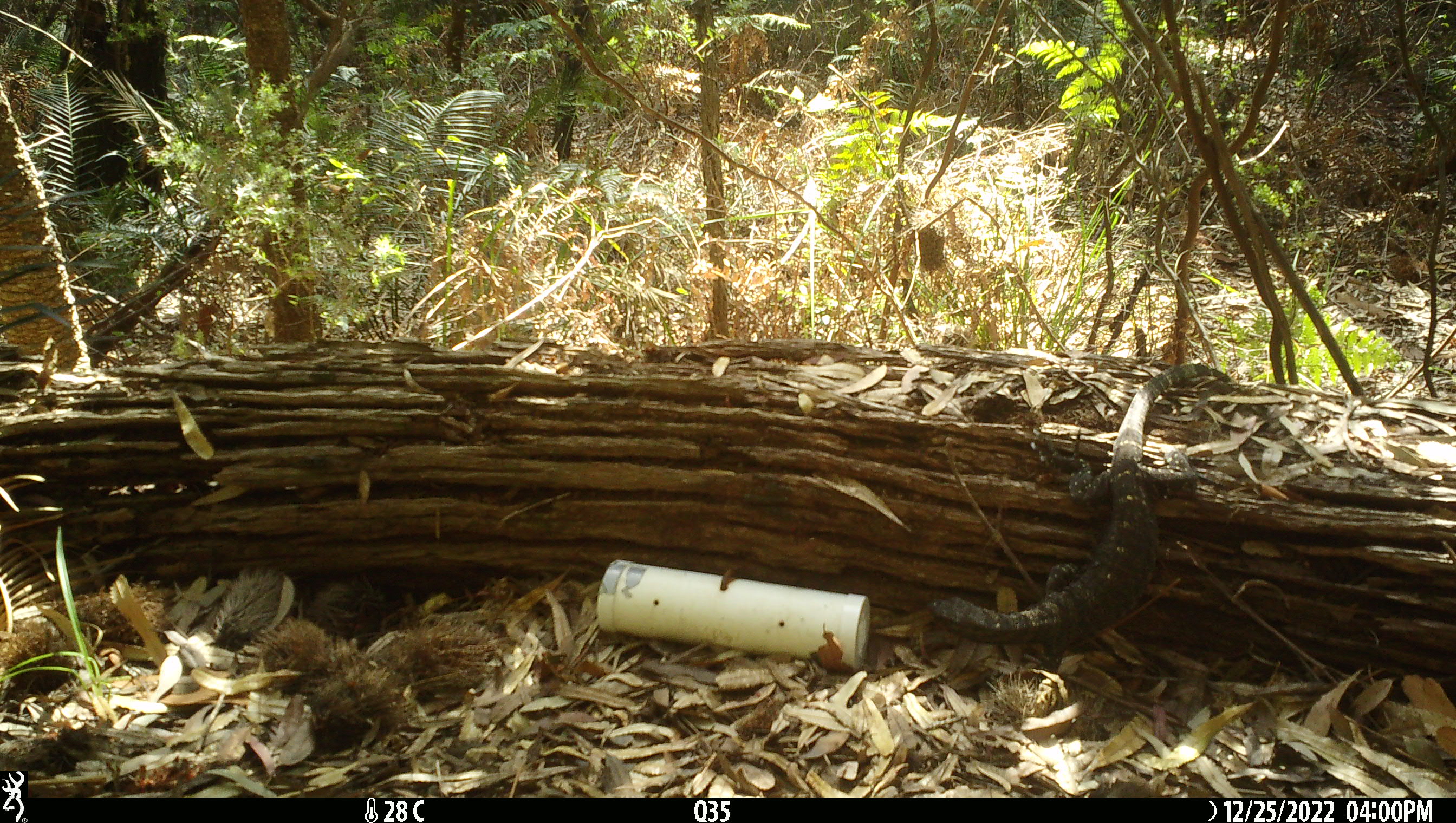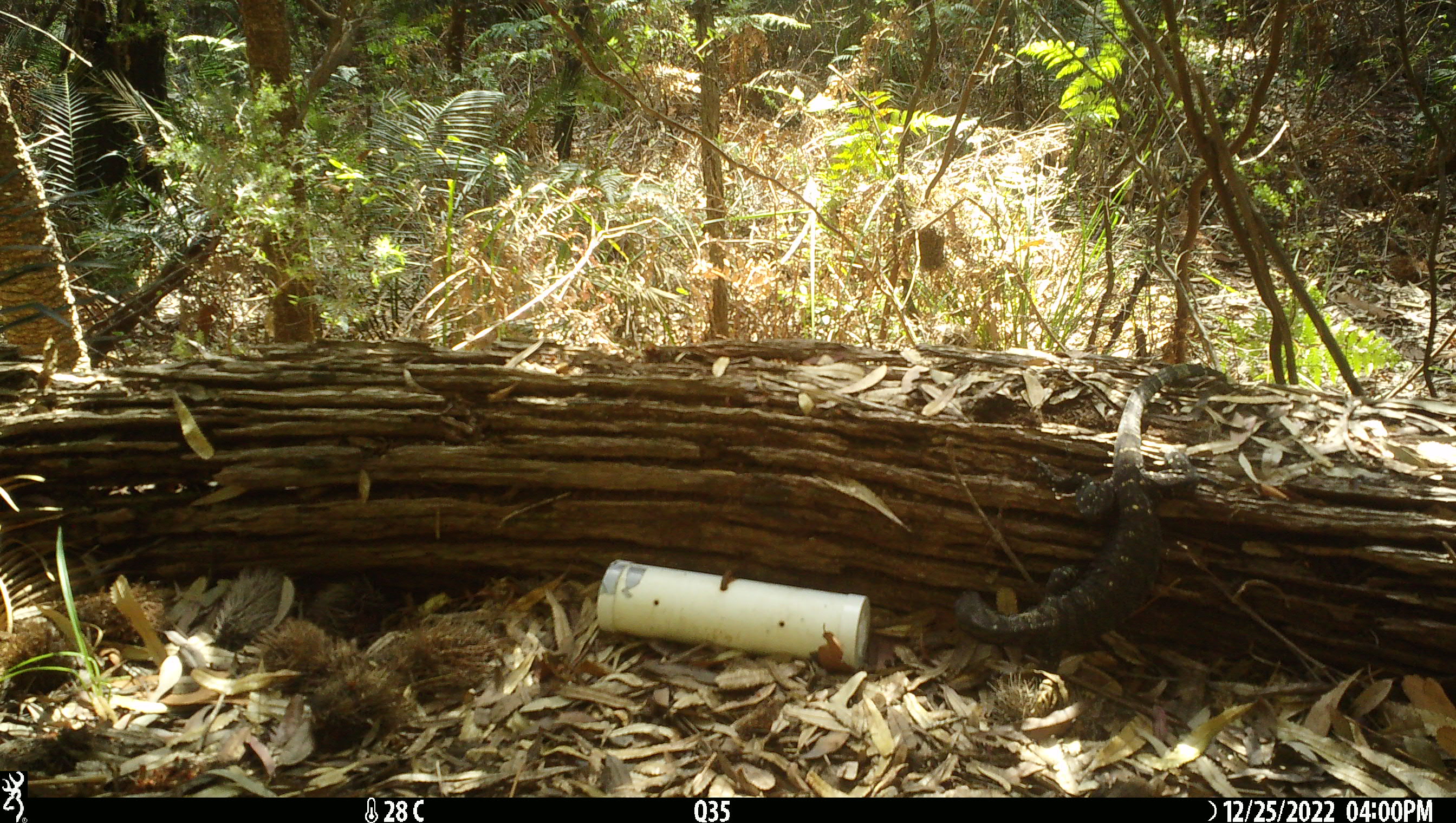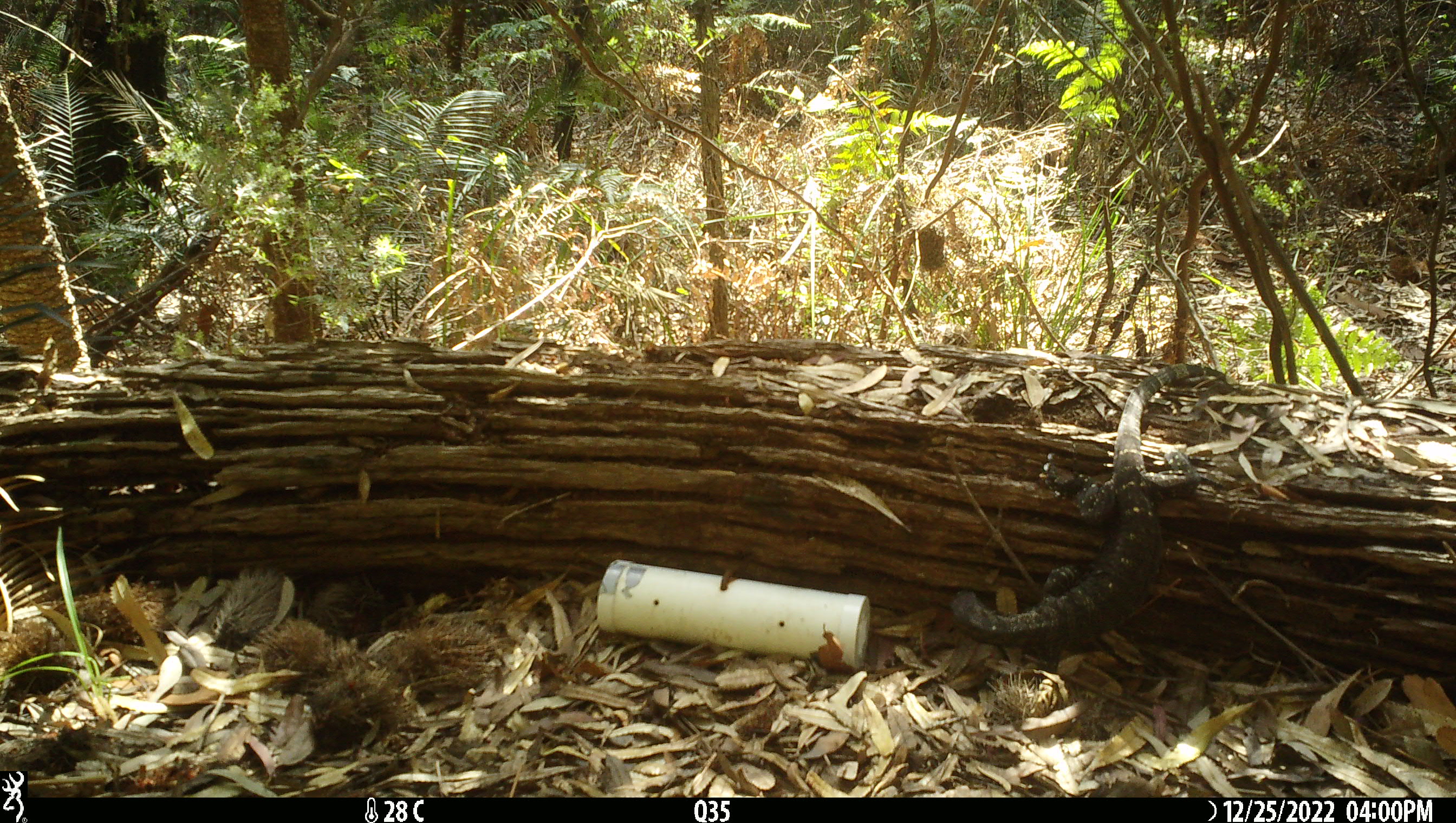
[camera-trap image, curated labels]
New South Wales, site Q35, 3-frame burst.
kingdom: Animalia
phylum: Chordata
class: Reptilia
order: Squamata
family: Varanidae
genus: Varanus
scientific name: Varanus varius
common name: lace monitor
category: goanna